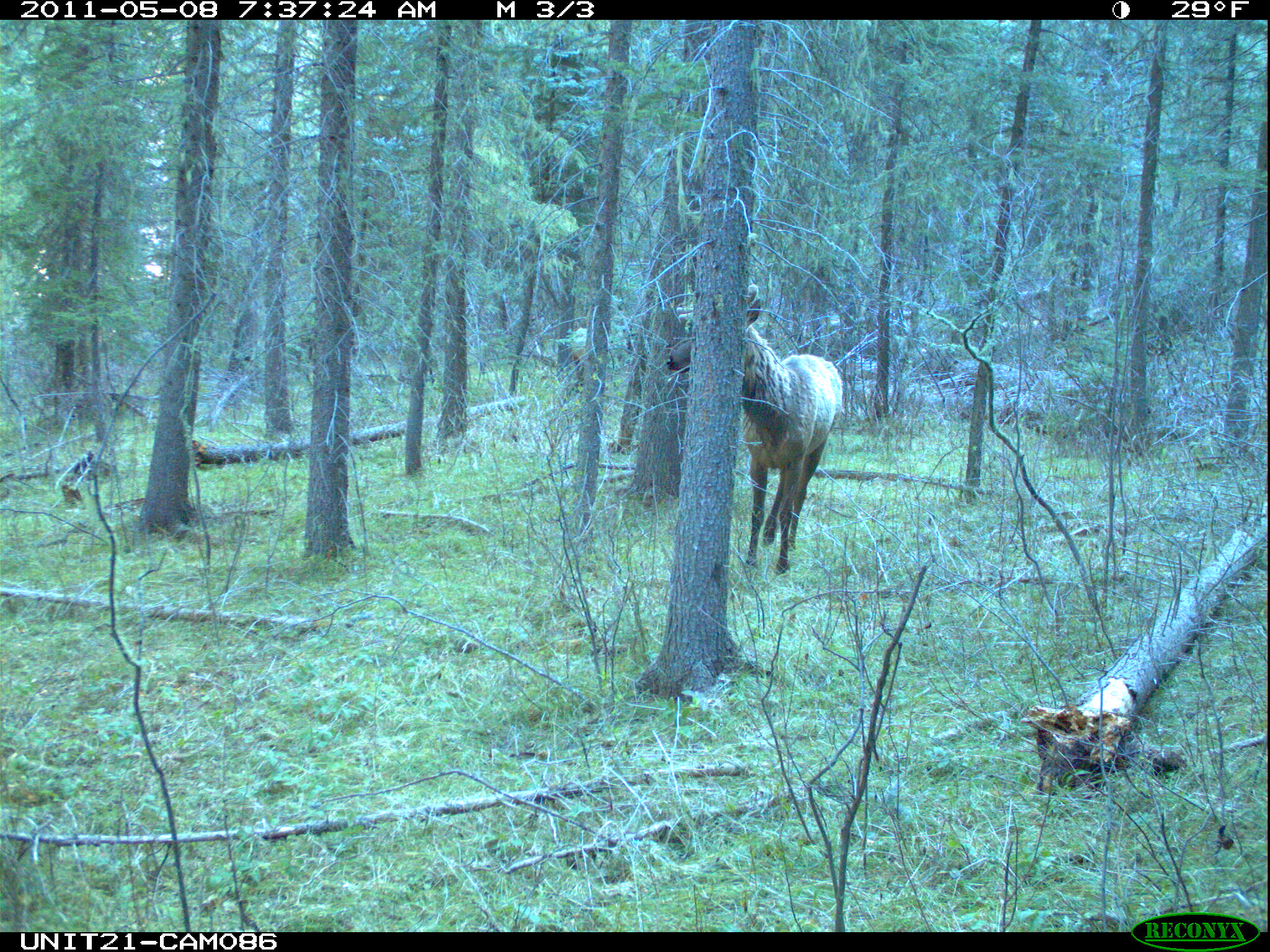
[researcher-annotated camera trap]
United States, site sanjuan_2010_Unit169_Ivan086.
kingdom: Animalia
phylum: Chordata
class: Mammalia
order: Artiodactyla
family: Cervidae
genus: Cervus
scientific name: Cervus elaphus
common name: red deer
Cervus elaphus (red deer).